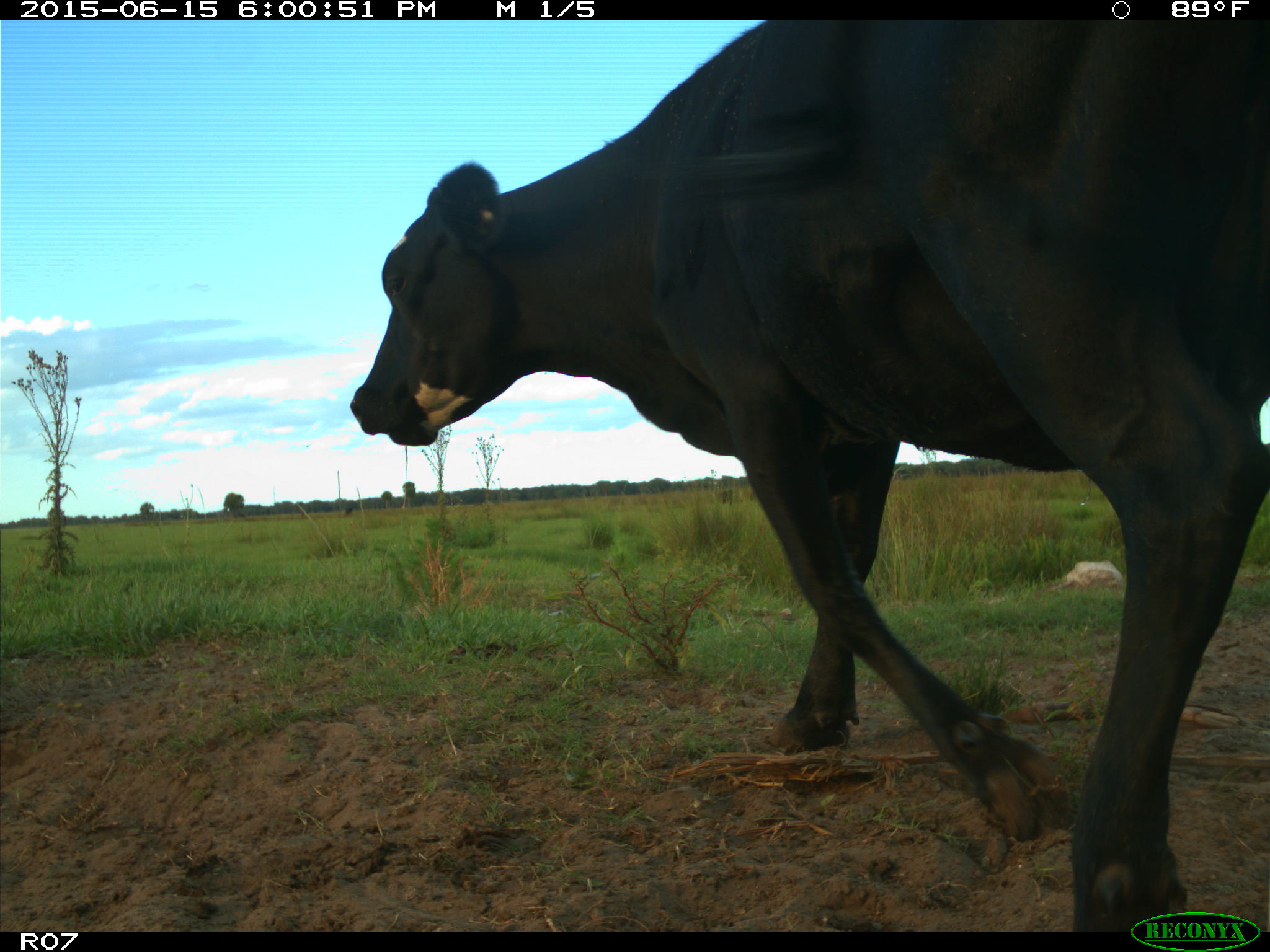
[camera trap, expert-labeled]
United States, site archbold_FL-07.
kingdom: Animalia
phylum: Chordata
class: Mammalia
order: Artiodactyla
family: Bovidae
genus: Bos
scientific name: Bos taurus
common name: domestic cow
Bos taurus (domestic cow).